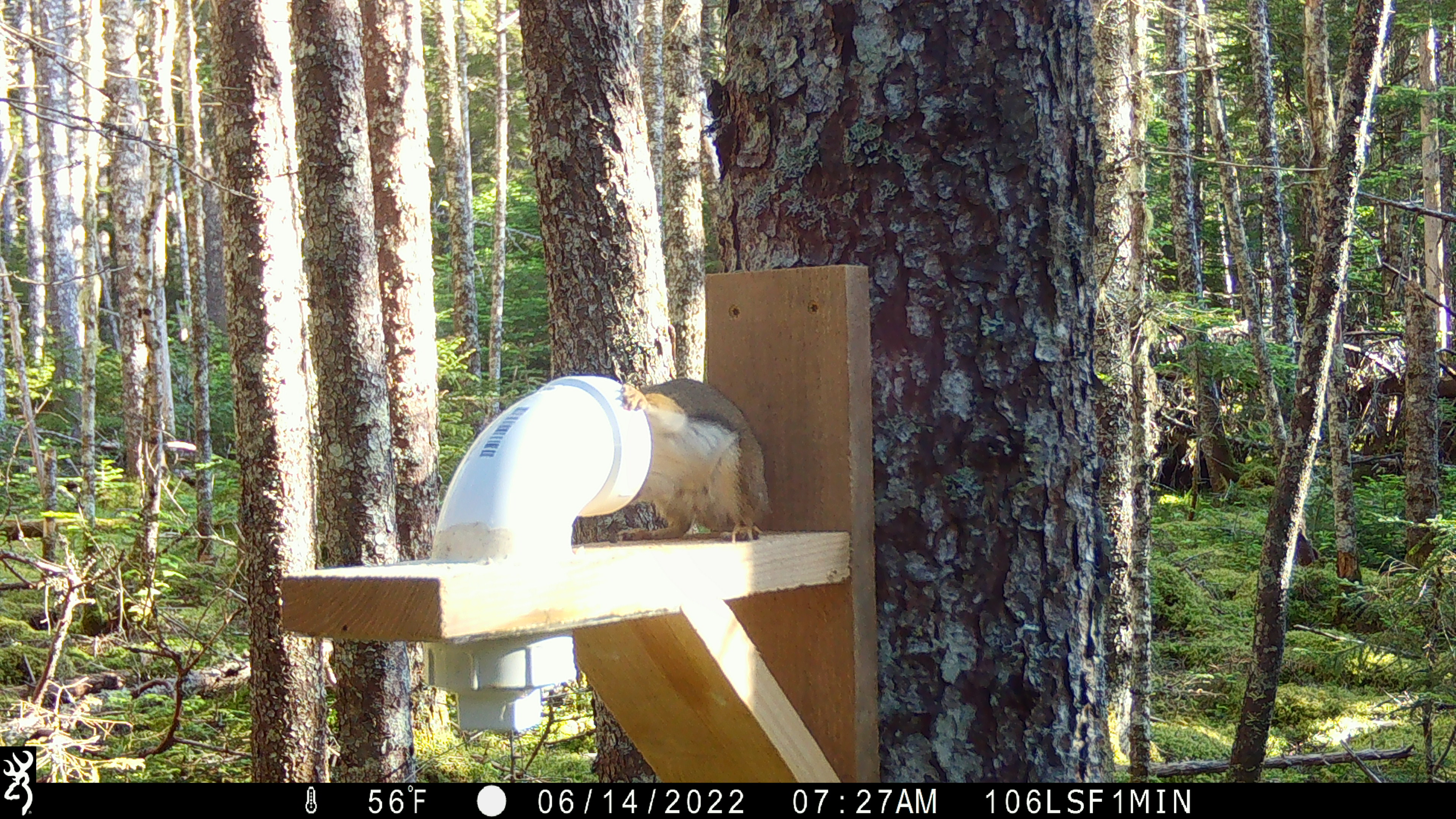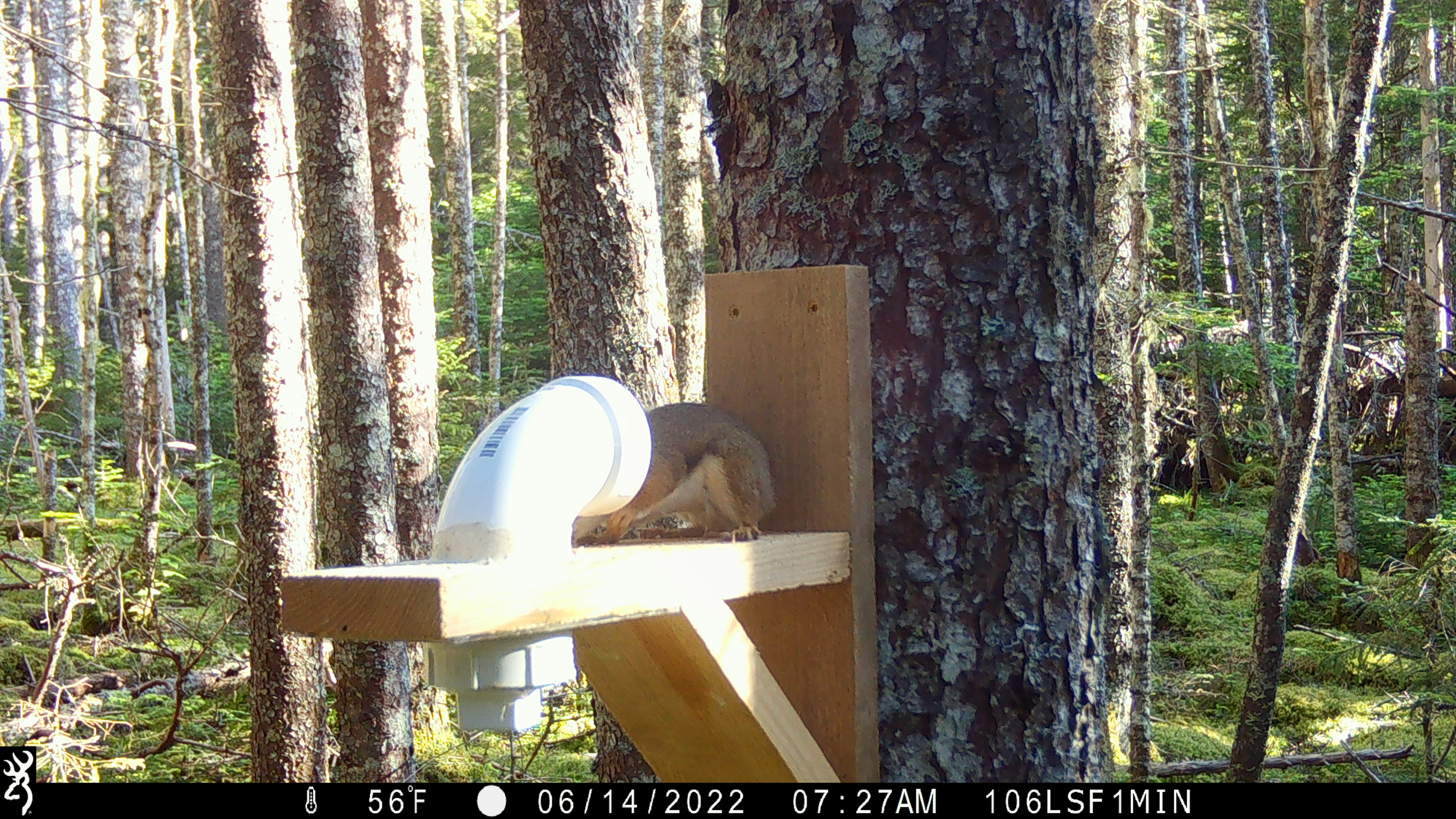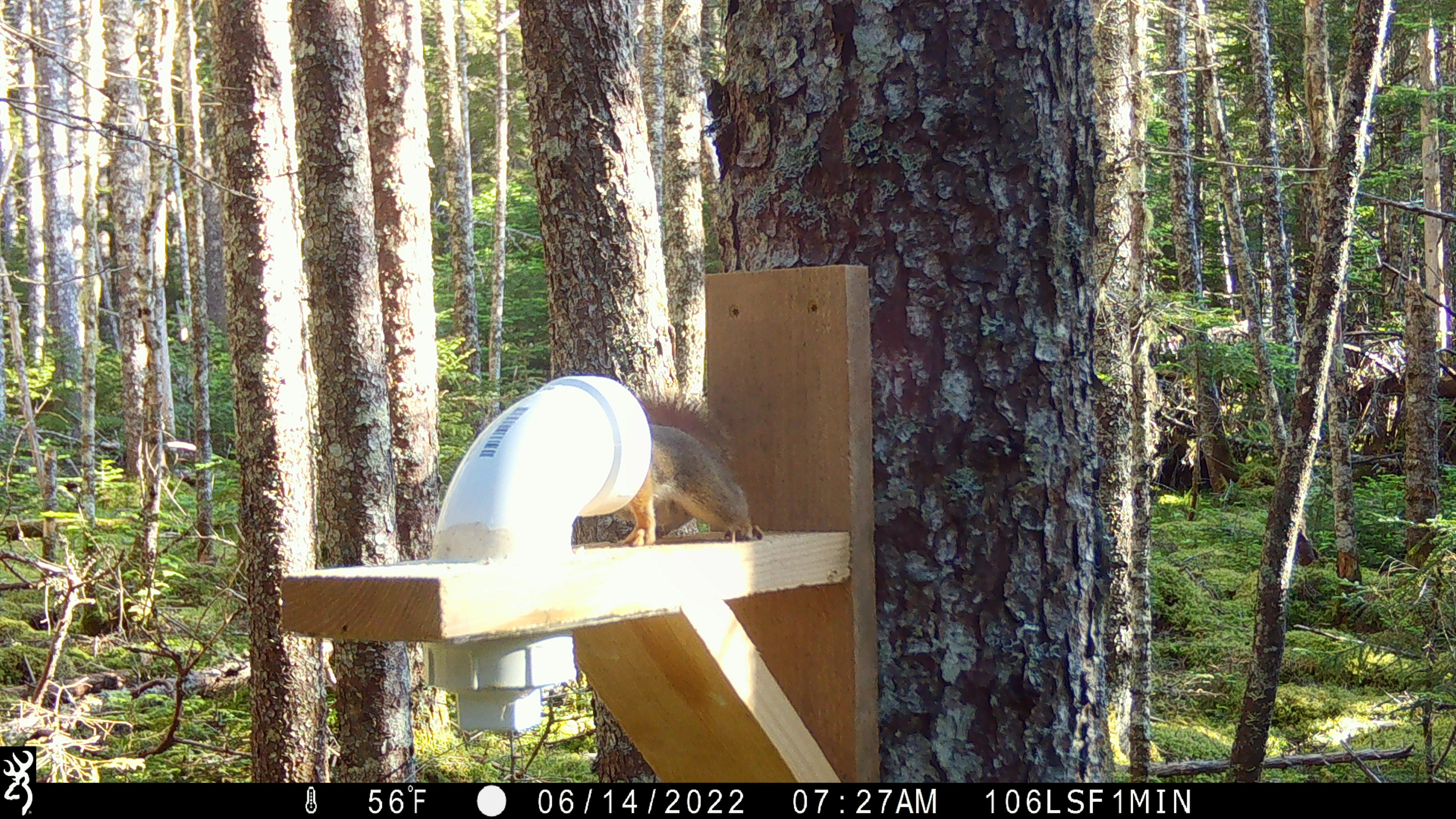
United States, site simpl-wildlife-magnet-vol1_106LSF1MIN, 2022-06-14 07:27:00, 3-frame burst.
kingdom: Animalia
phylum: Chordata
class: Mammalia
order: Rodentia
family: Sciuridae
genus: Tamiasciurus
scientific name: Tamiasciurus hudsonicus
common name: red squirrel